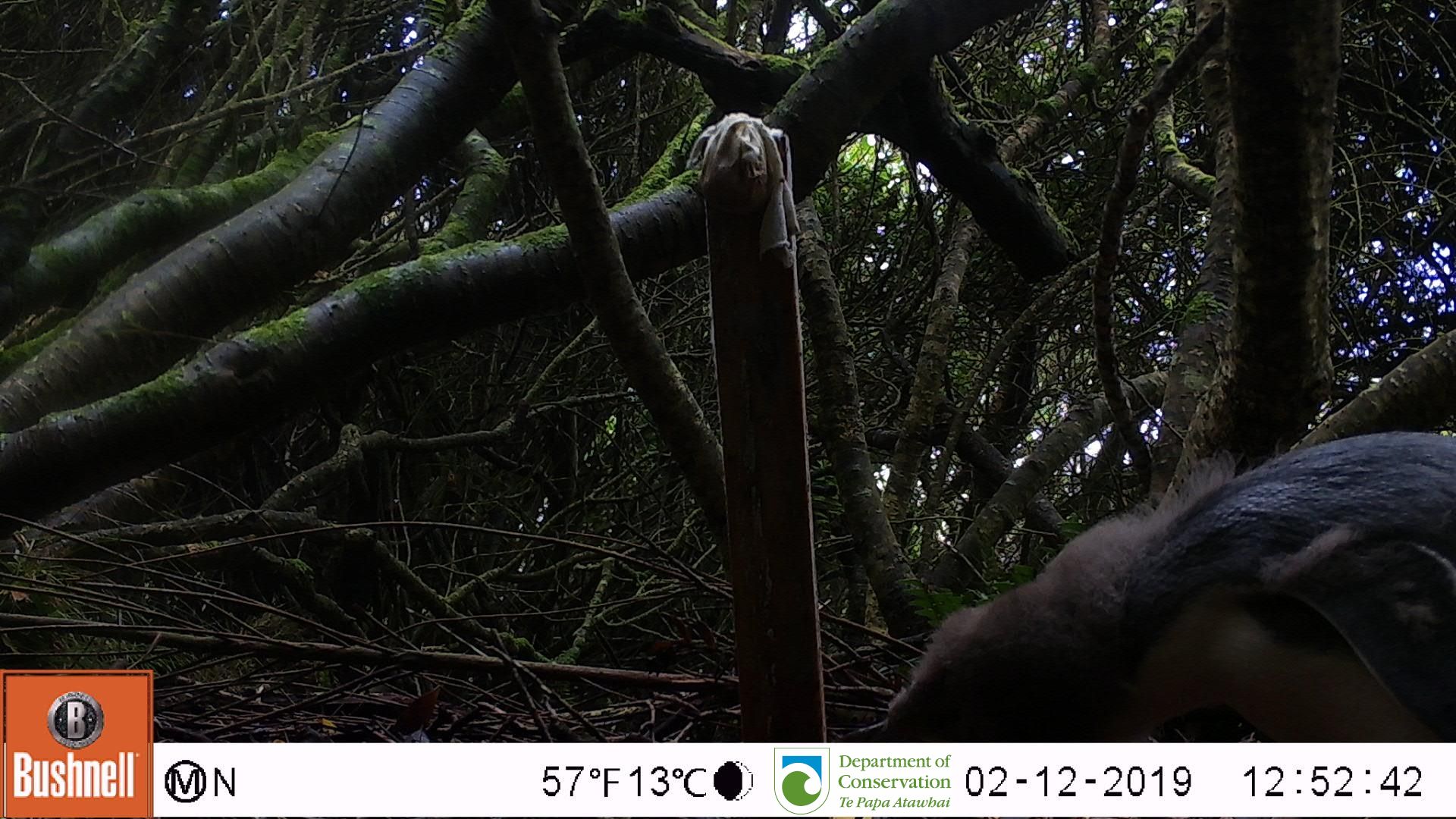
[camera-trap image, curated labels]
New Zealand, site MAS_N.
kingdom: Animalia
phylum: Chordata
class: Aves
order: Sphenisciformes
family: Spheniscidae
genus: Megadyptes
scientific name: Megadyptes antipodes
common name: yellow-eyed penguin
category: yellow eyed penguin